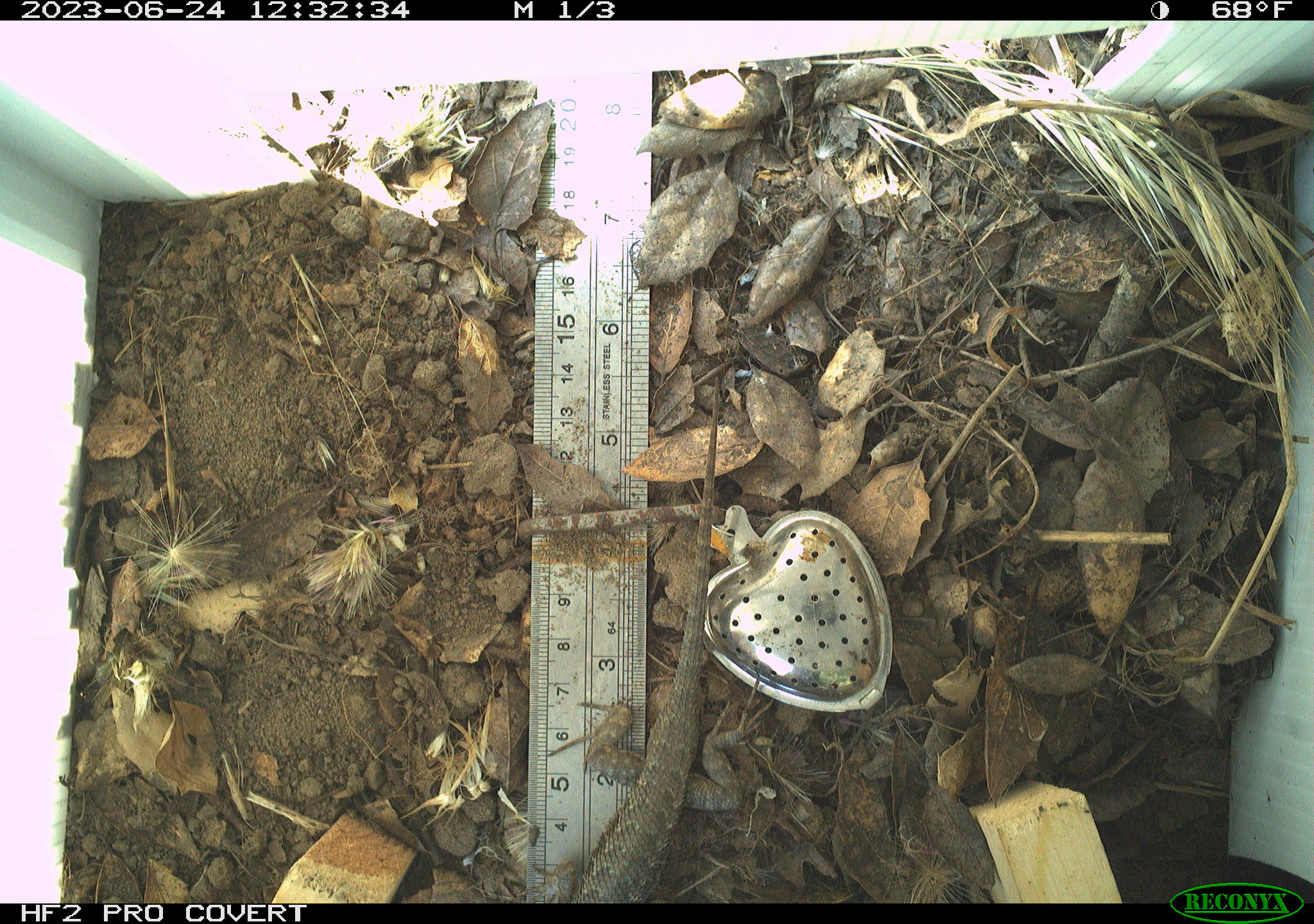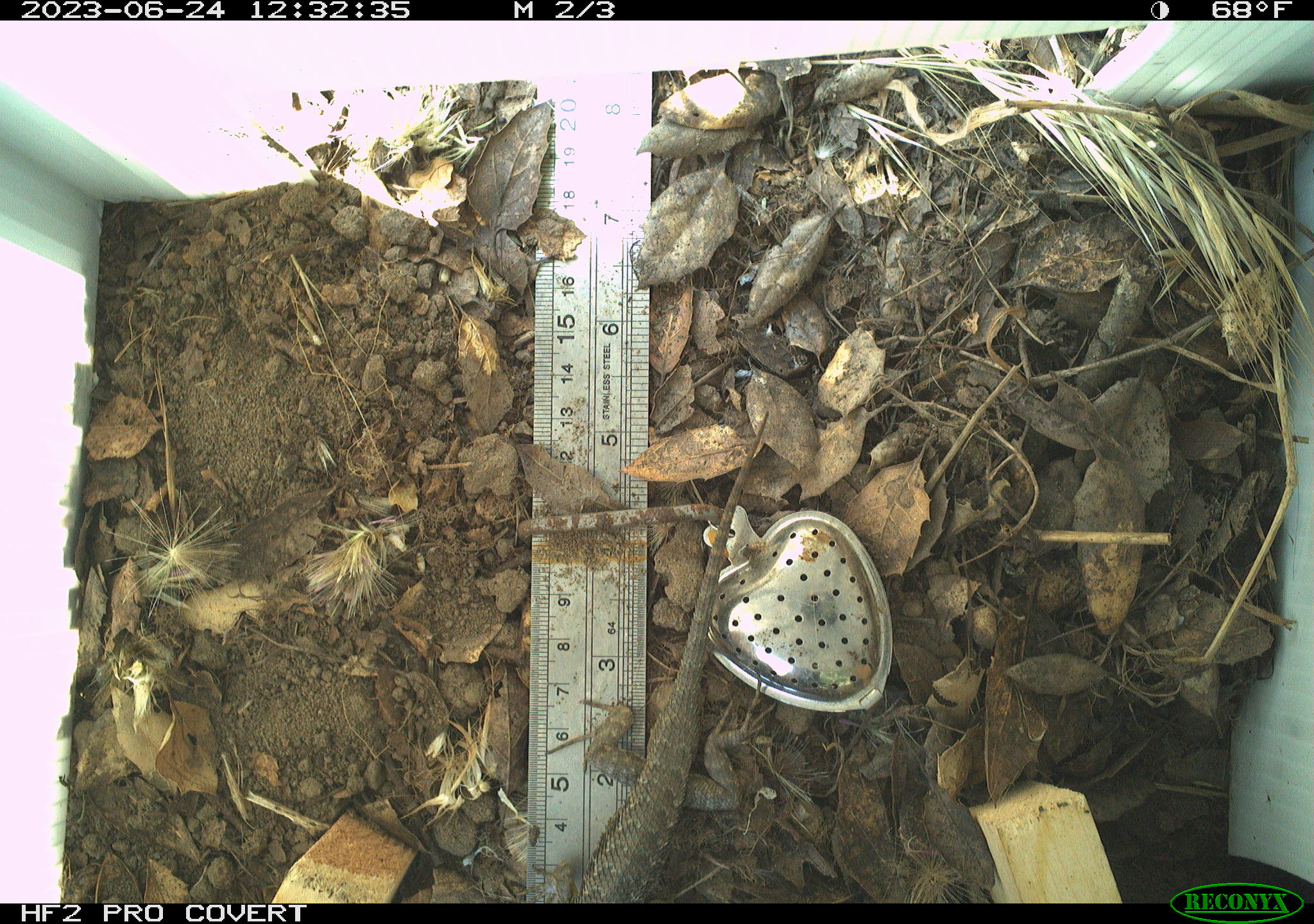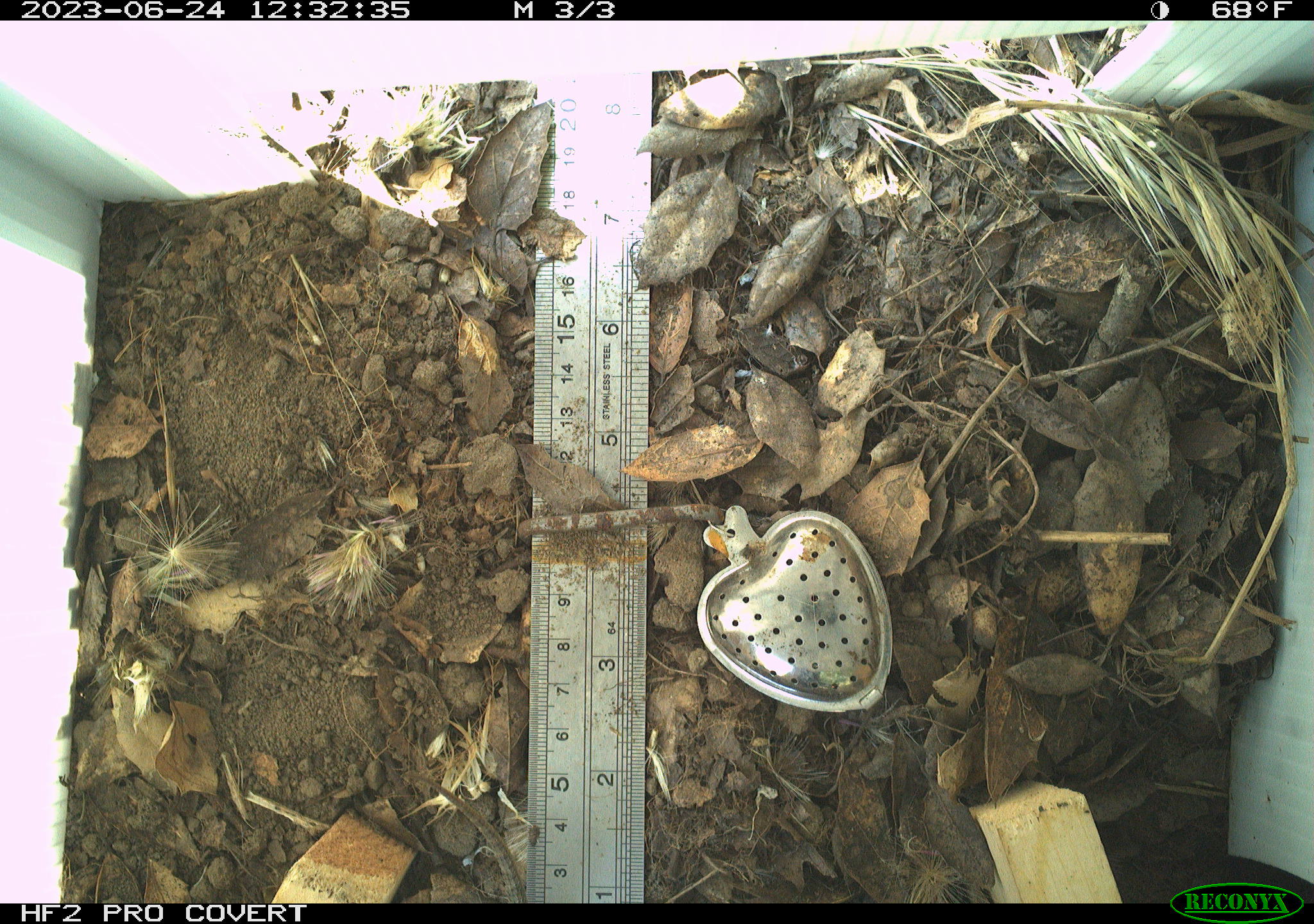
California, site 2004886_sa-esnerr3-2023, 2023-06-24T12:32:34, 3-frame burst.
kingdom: Animalia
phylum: Chordata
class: Reptilia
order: Squamata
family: Phrynosomatidae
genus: Sceloporus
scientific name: Sceloporus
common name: spiny lizards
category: sceloporus species